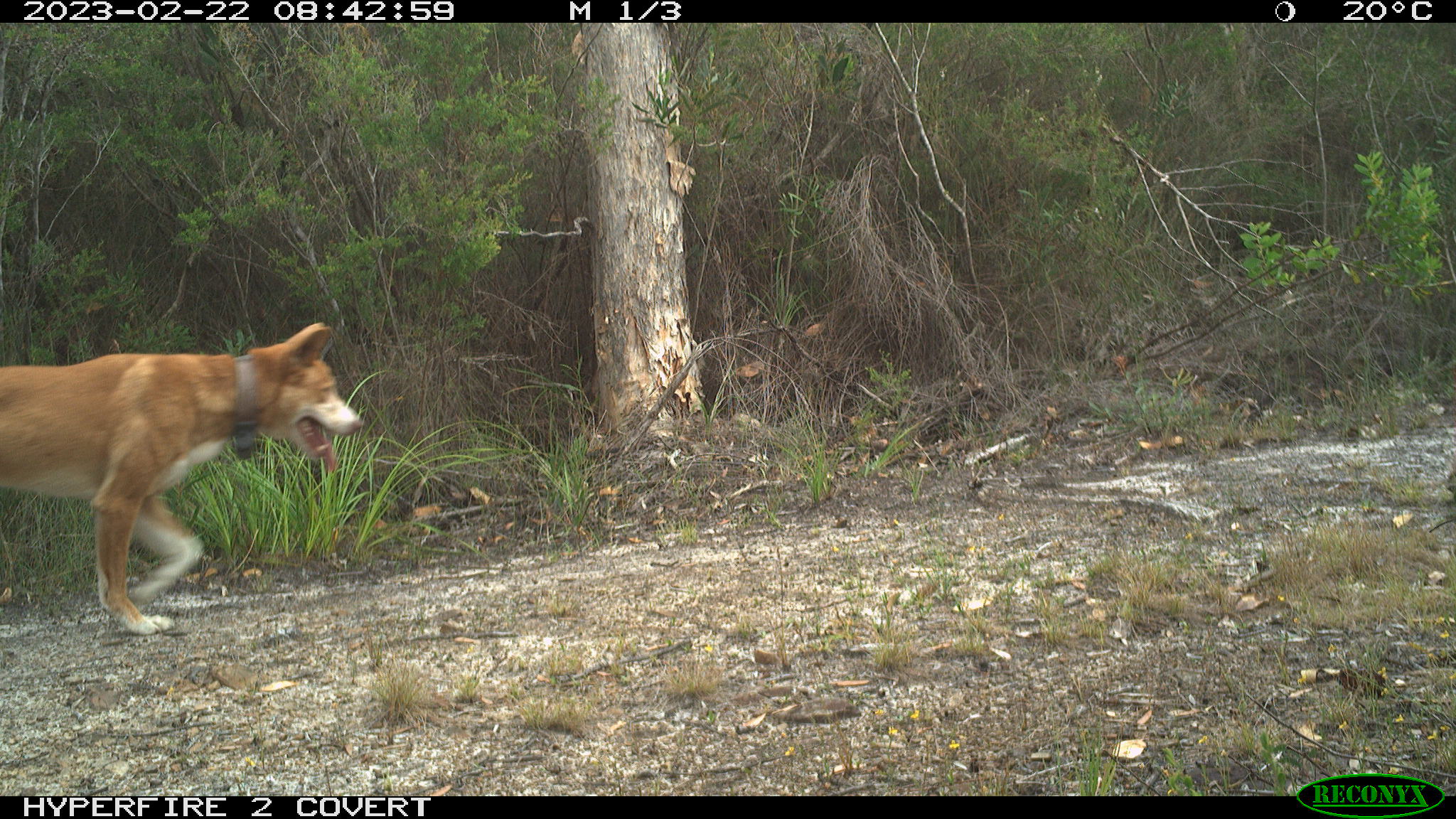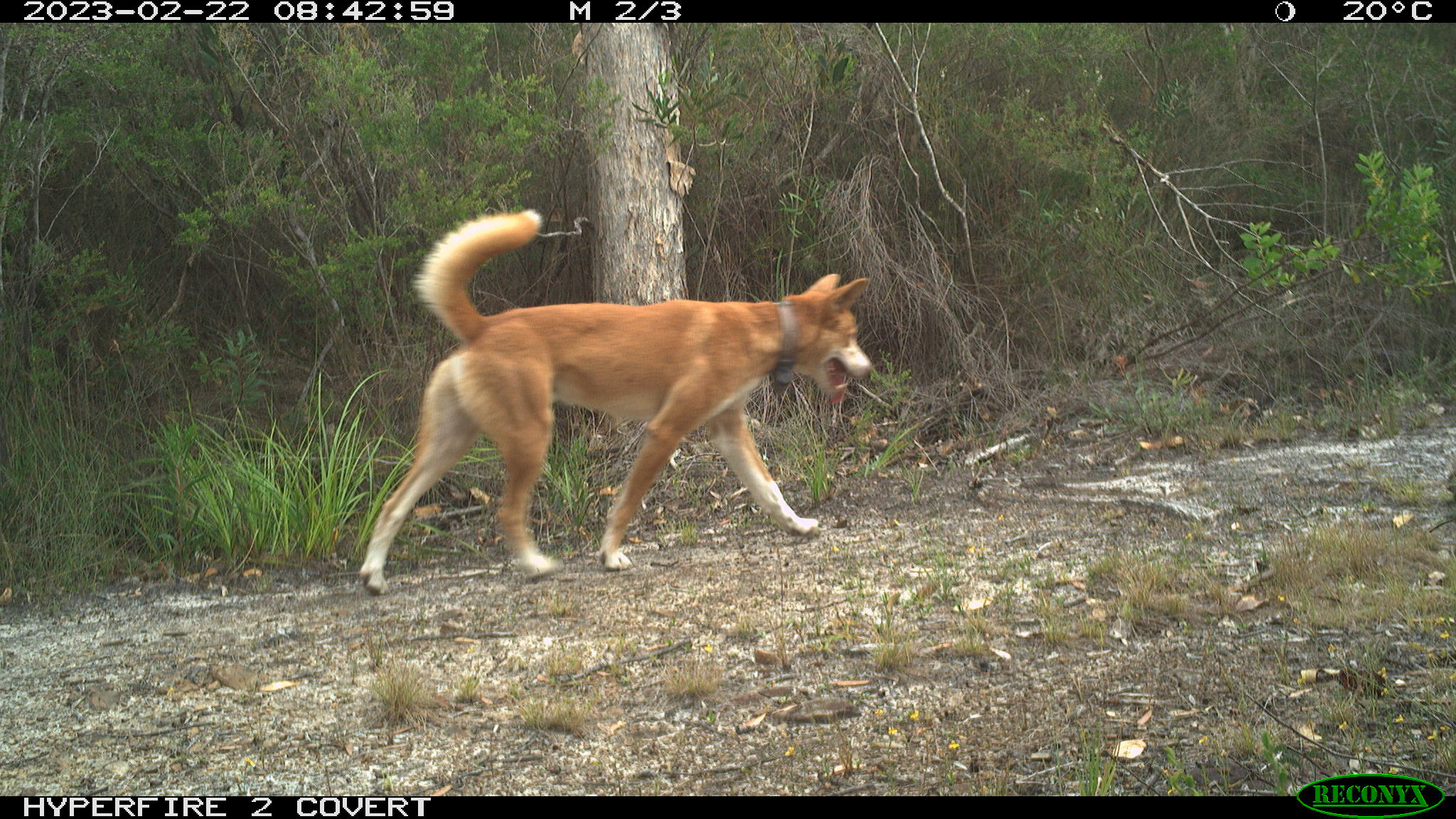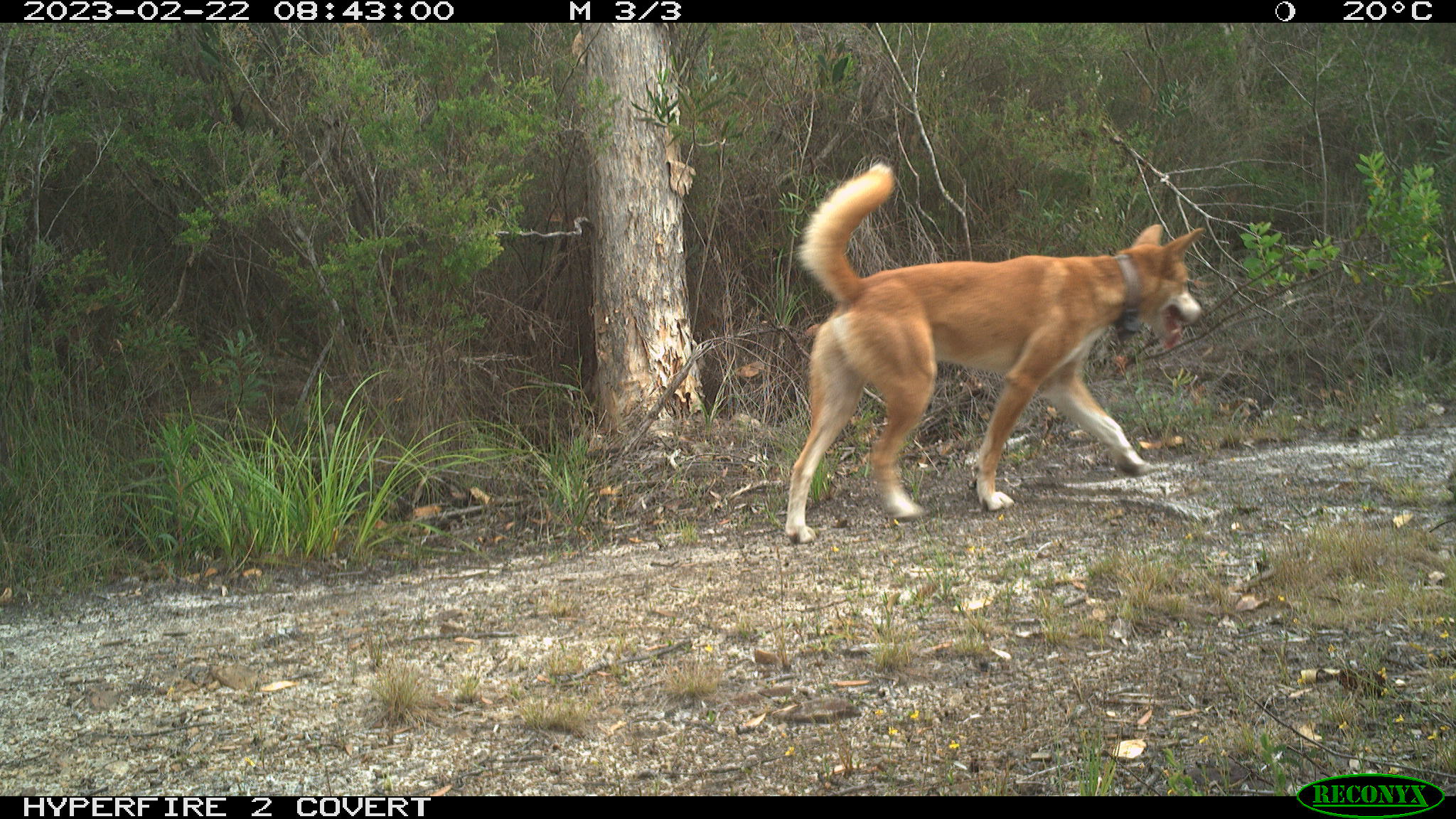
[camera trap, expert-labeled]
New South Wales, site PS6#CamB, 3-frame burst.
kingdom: Animalia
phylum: Chordata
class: Mammalia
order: Carnivora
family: Canidae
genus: Canis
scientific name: Canis familiaris dingo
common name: dingo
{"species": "dingo (Canis familiaris dingo)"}